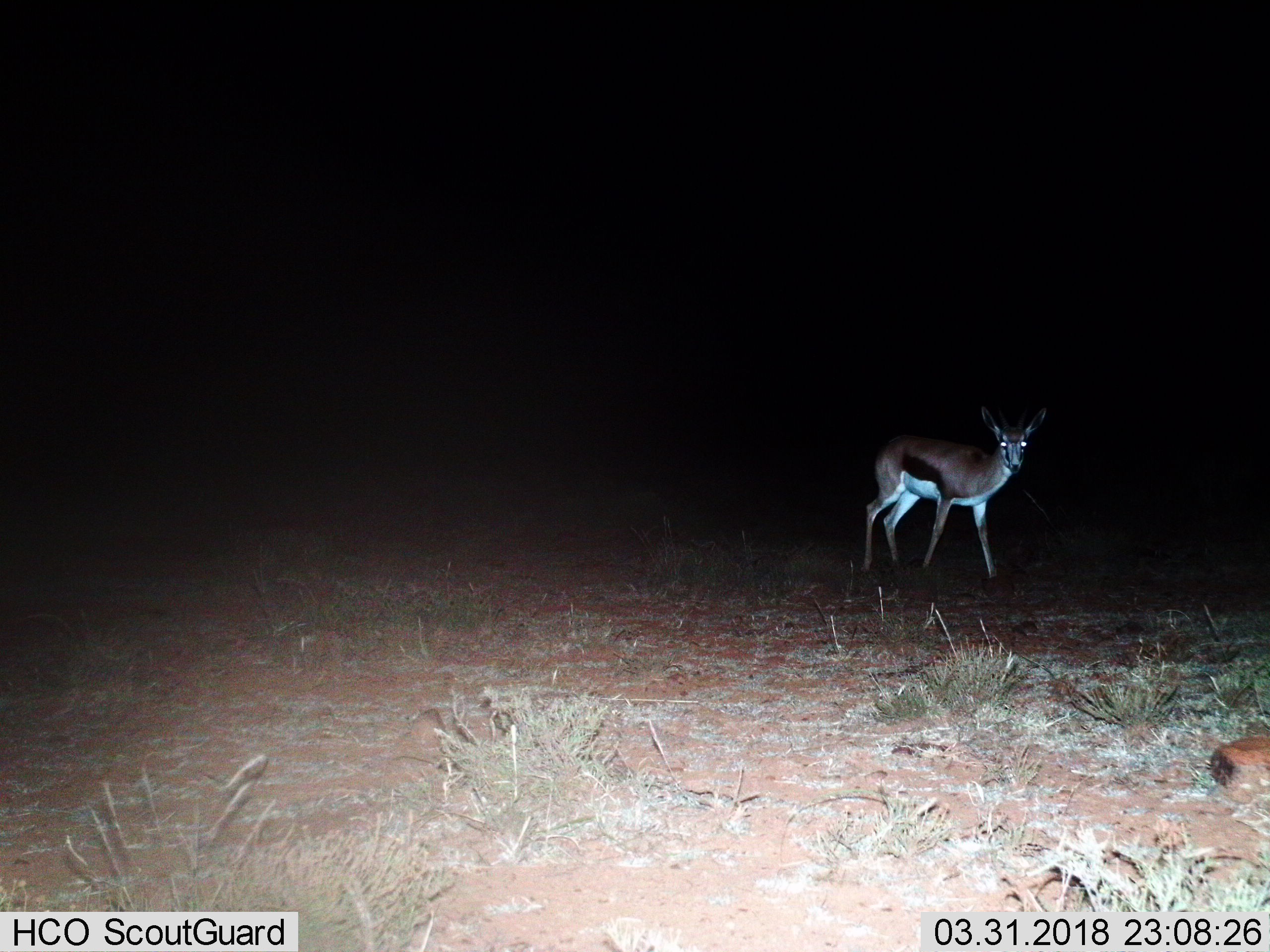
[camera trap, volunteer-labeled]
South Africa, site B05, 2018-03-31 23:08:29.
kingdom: Animalia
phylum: Chordata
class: Mammalia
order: Artiodactyla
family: Bovidae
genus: Antidorcas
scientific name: Antidorcas marsupialis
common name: springbok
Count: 1.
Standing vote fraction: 62%.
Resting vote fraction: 0%.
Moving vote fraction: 38%.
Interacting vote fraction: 0%.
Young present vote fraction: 0%.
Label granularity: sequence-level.